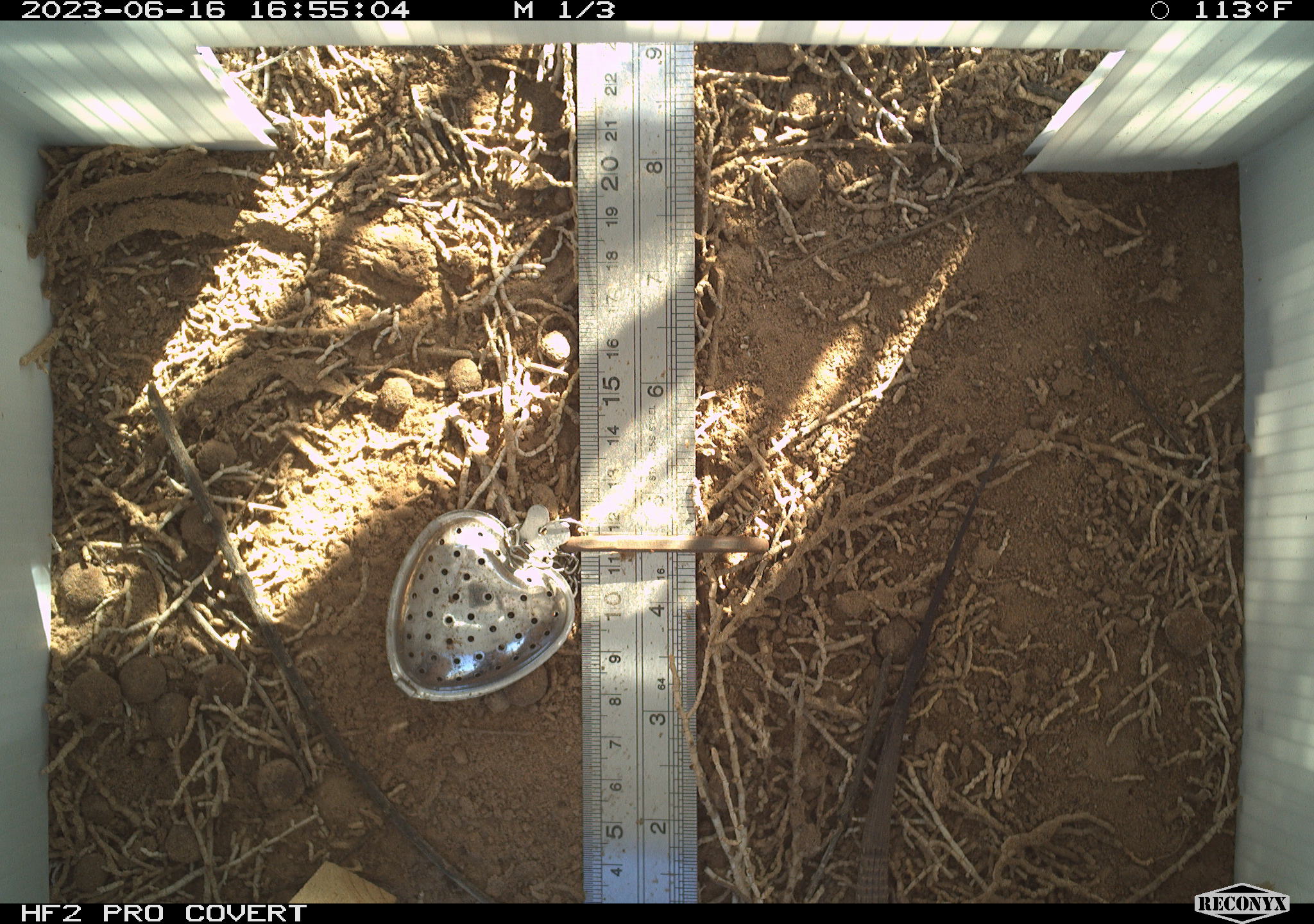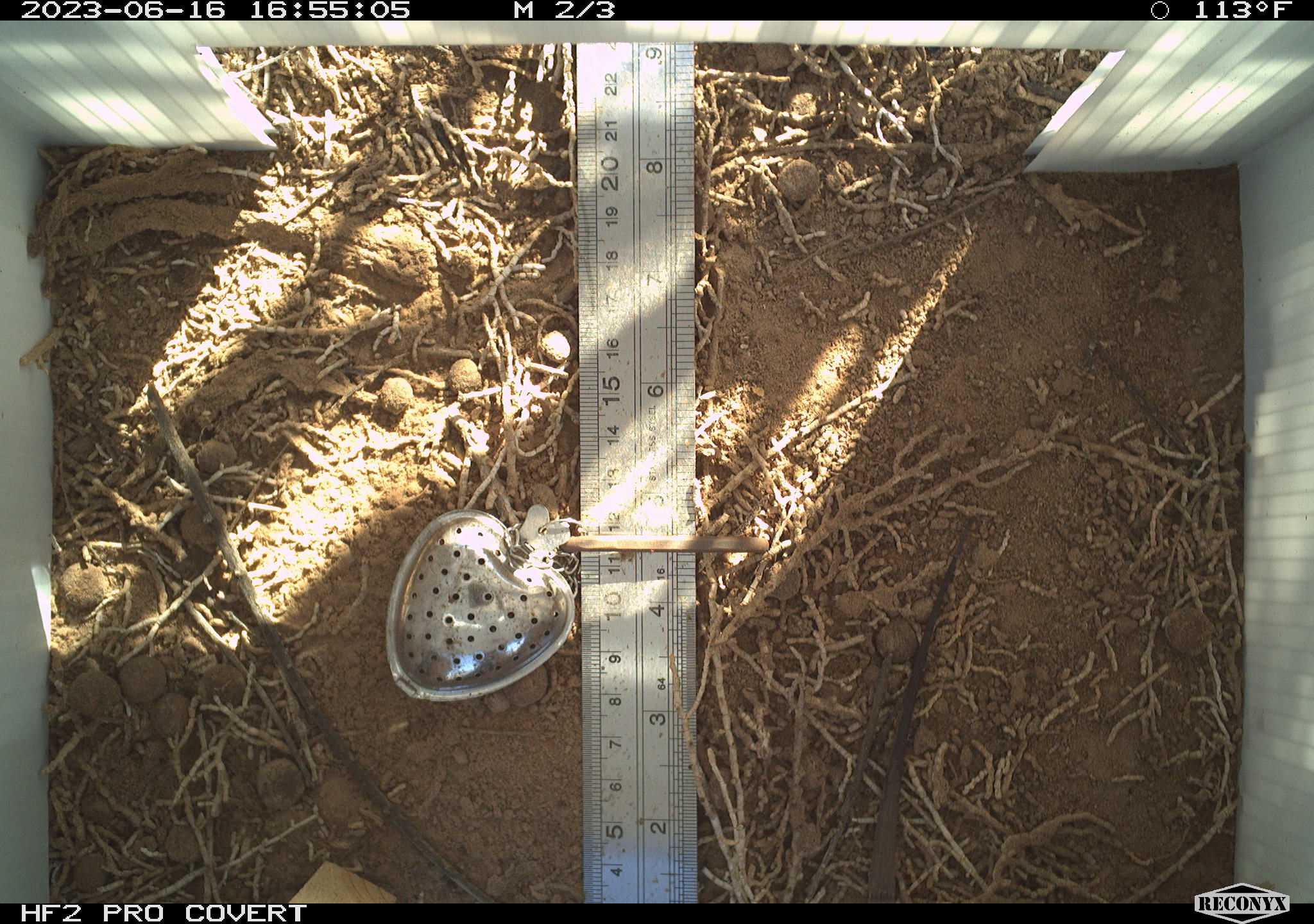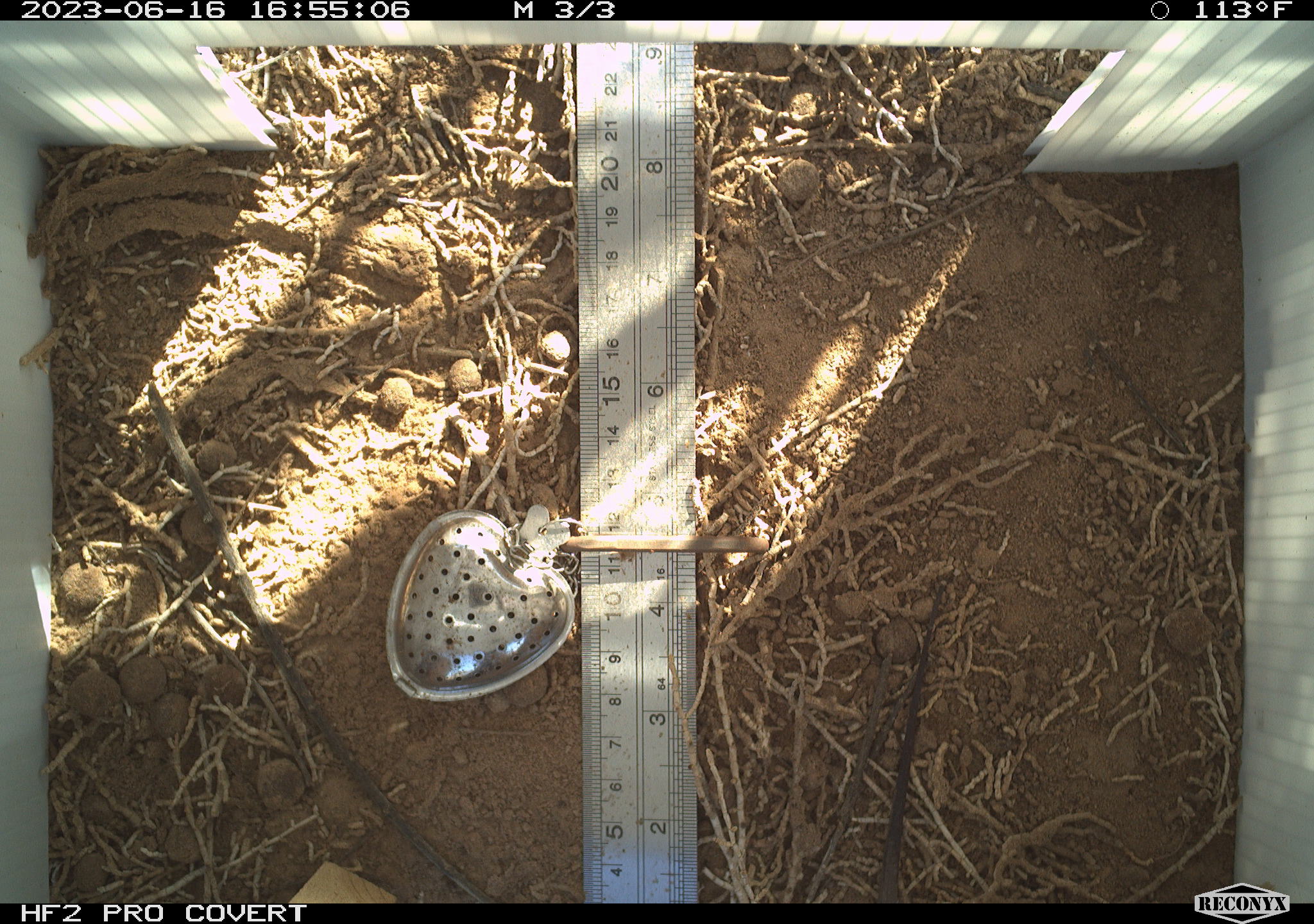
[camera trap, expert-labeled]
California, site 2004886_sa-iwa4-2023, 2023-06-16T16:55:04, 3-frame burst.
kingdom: Animalia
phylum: Chordata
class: Reptilia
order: Squamata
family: Teiidae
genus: Aspidoscelis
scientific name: Aspidoscelis tigris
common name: western whiptail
Western whiptail (Aspidoscelis tigris).